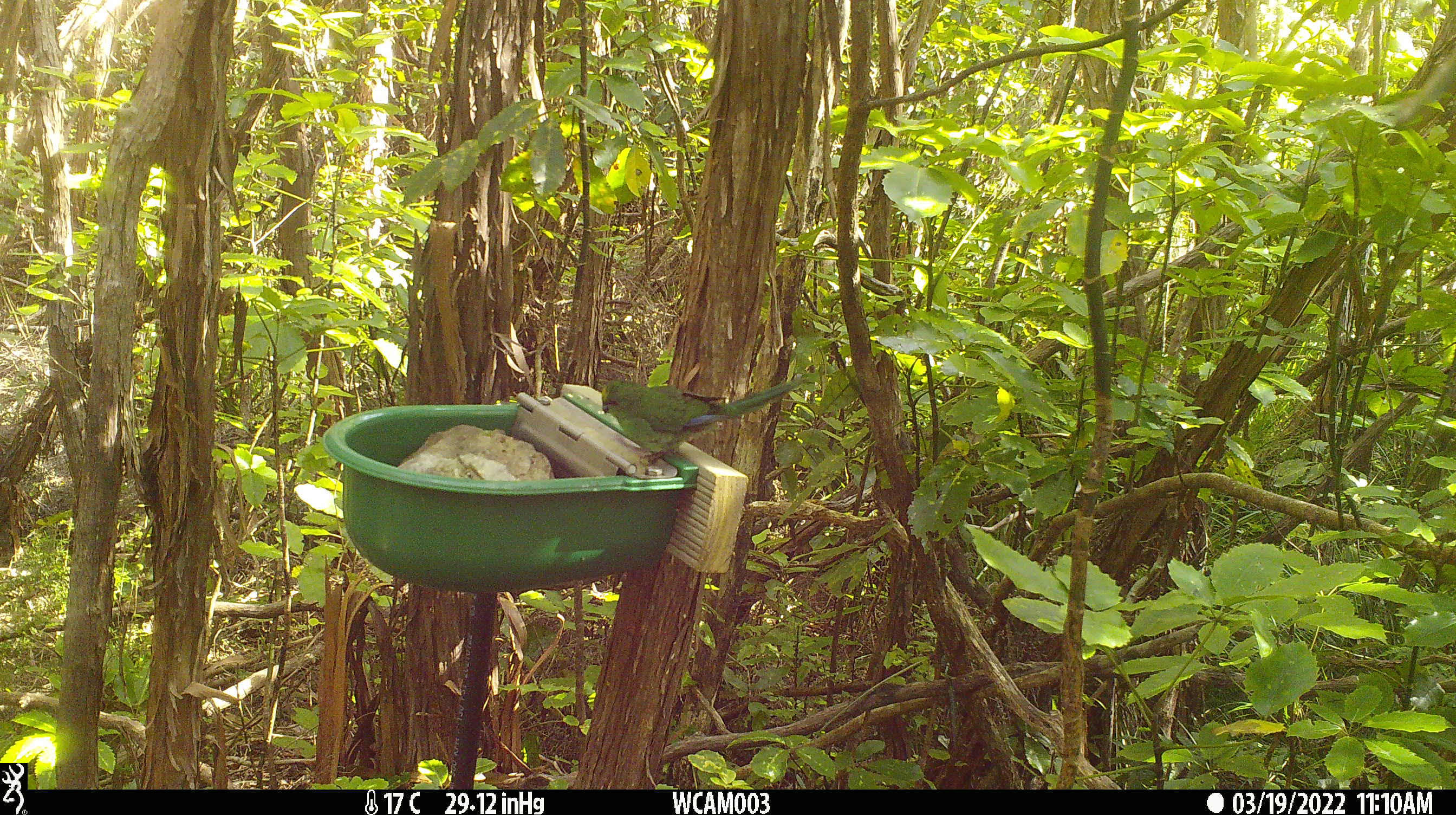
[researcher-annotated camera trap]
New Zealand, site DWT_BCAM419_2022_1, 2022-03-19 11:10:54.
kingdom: Animalia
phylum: Chordata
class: Aves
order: Psittaciformes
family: Psittaculidae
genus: Cyanoramphus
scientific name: Cyanoramphus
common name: parakeet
Parakeet (Cyanoramphus).